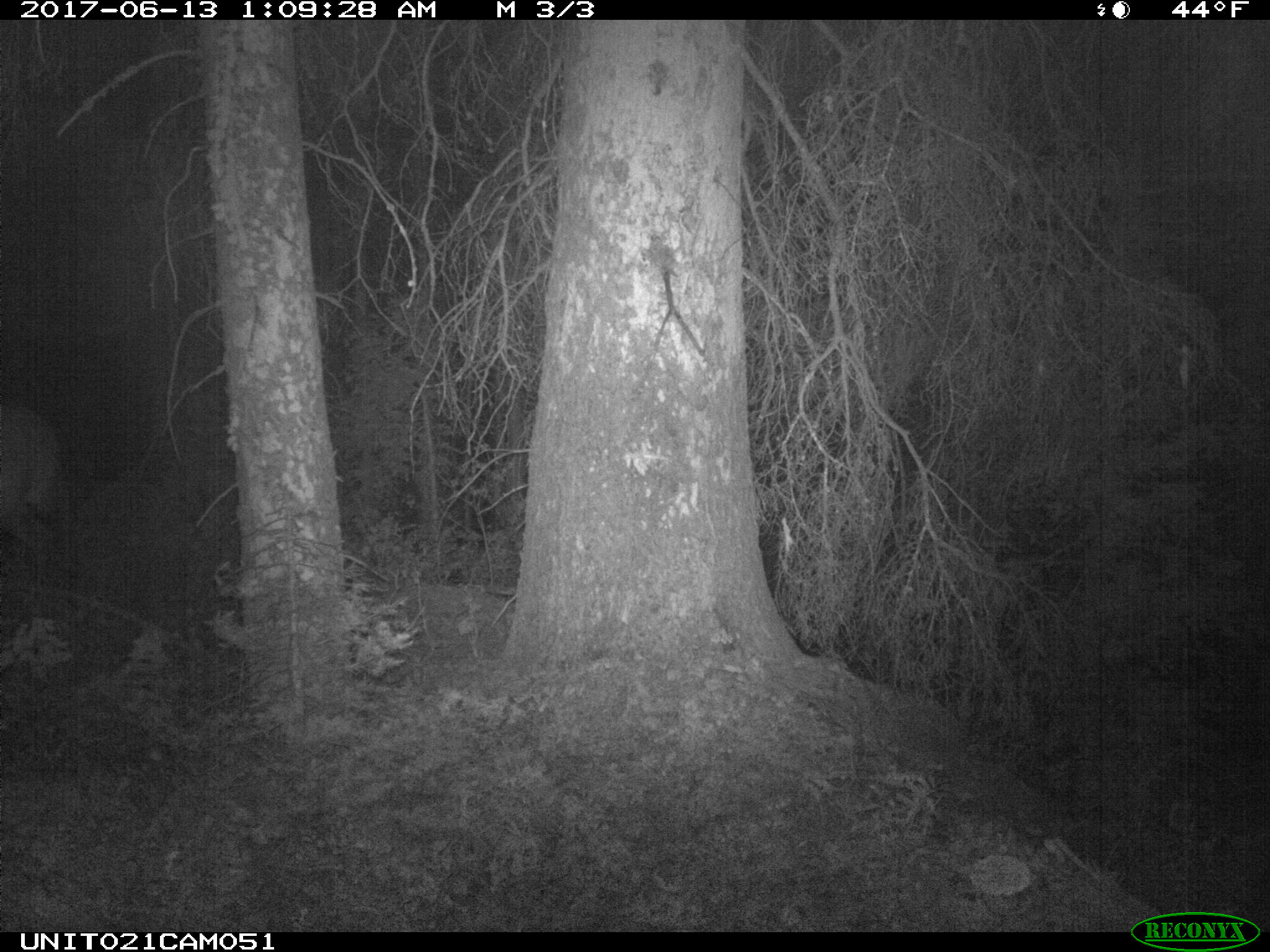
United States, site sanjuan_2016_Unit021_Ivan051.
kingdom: Animalia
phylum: Chordata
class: Mammalia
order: Artiodactyla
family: Cervidae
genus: Cervus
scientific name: Cervus elaphus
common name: red deer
Cervus elaphus (red deer).